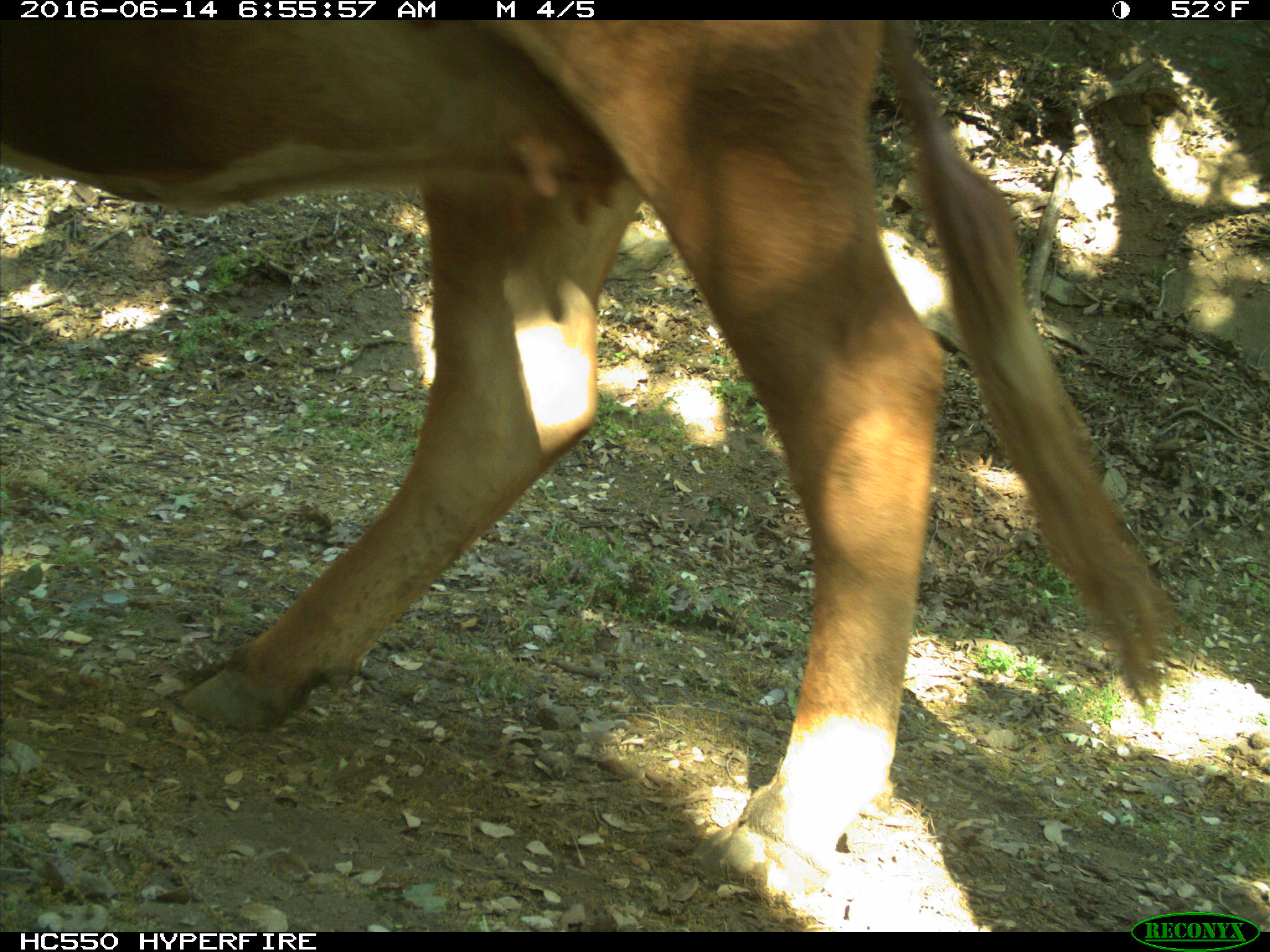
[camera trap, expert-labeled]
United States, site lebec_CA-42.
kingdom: Animalia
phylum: Chordata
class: Mammalia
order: Artiodactyla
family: Bovidae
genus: Bos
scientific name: Bos taurus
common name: domestic cow